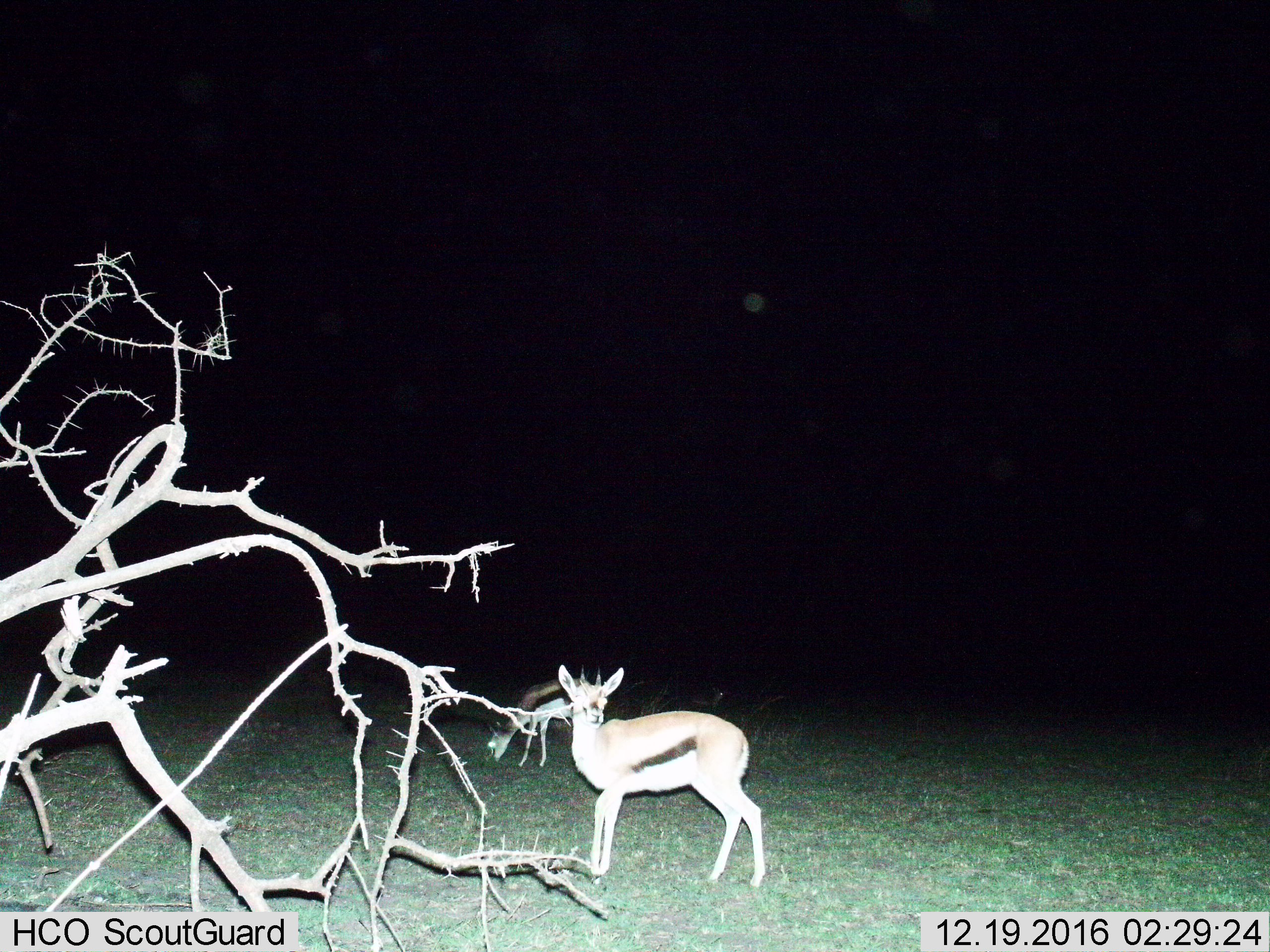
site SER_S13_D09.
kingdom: Animalia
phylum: Chordata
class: Mammalia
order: Artiodactyla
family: Bovidae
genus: Eudorcas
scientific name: Eudorcas thomsonii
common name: thomson's gazelle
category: gazellethomsons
Gazellethomsons (thomson's gazelle) (Eudorcas thomsonii), count 2. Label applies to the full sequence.